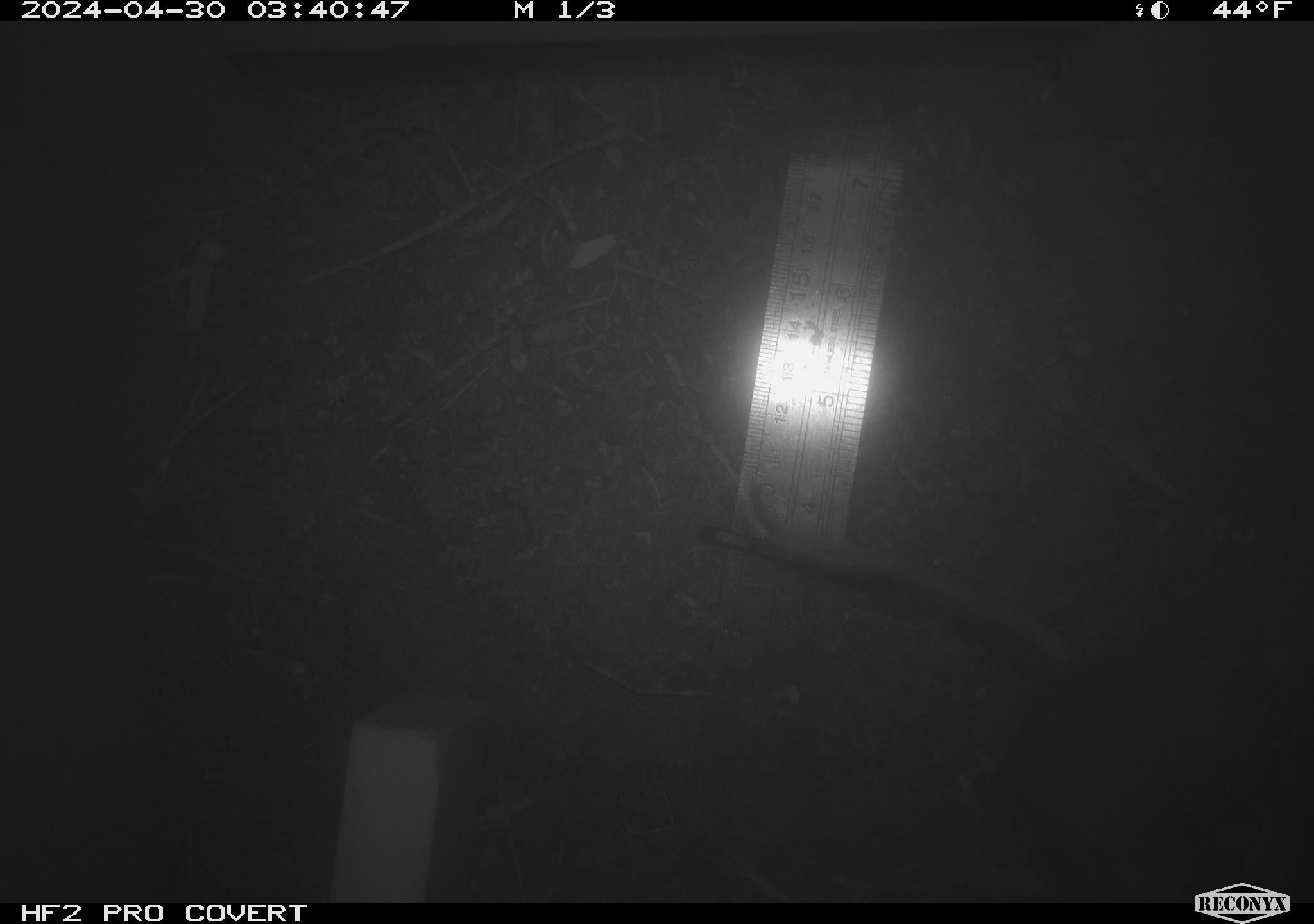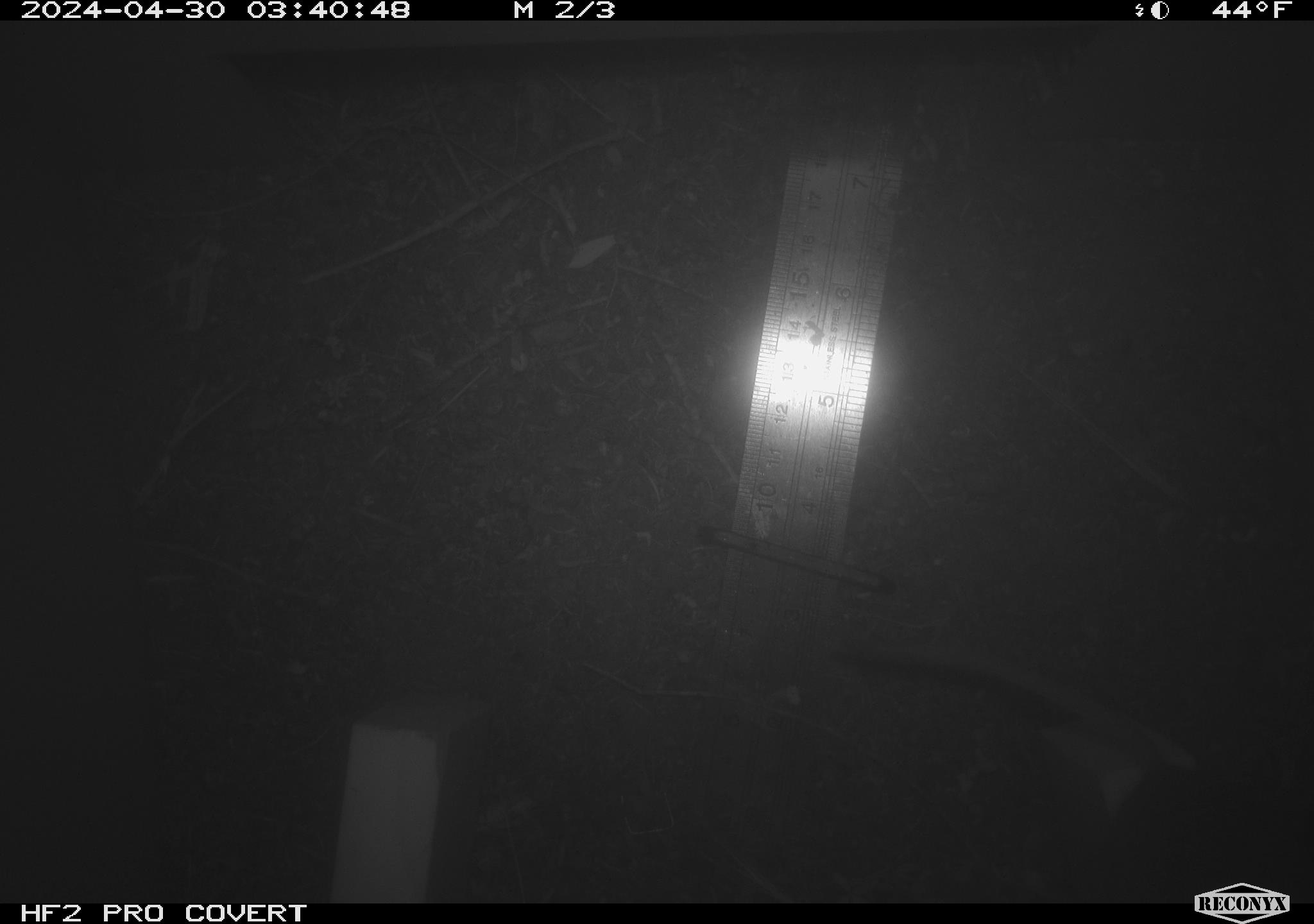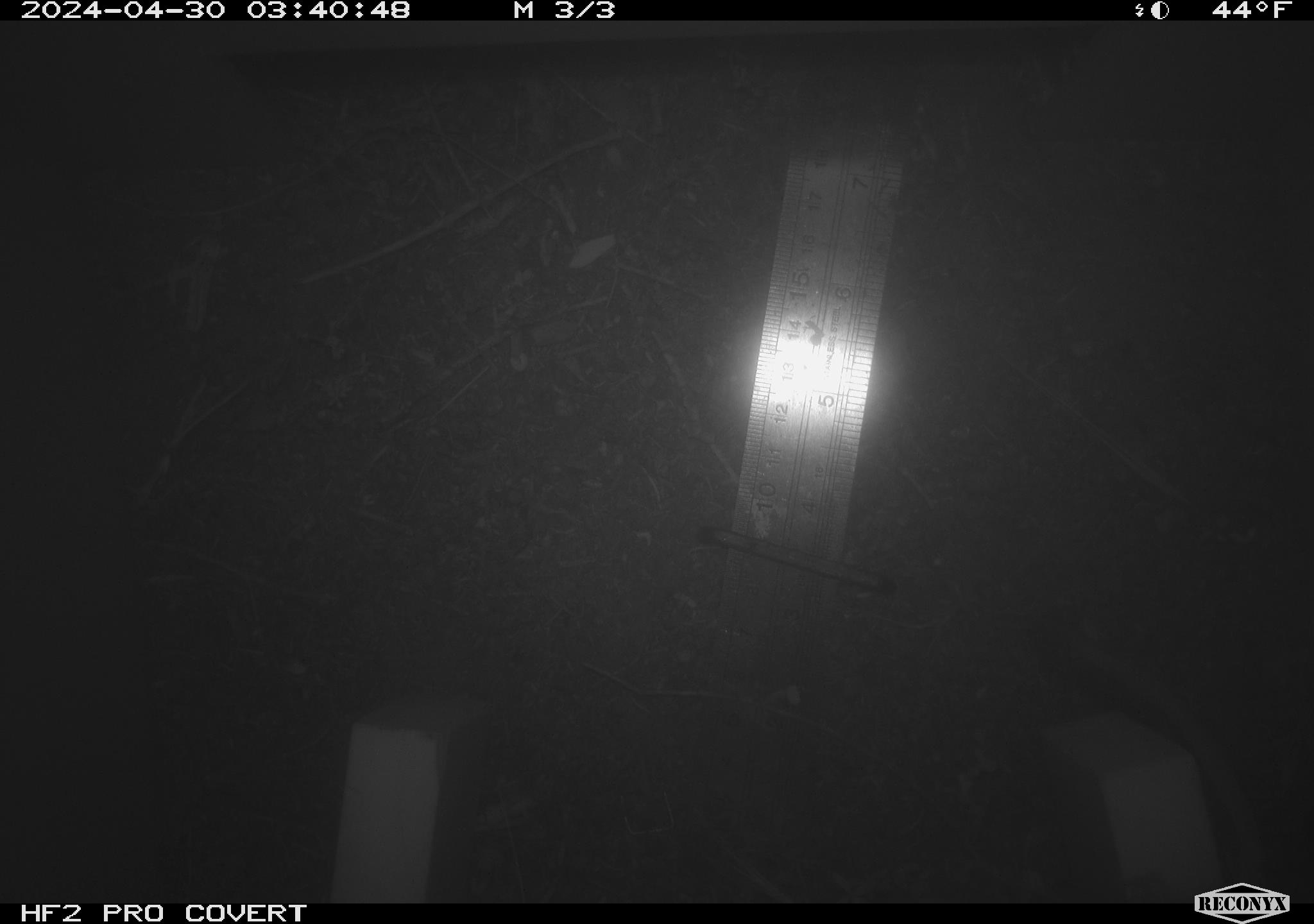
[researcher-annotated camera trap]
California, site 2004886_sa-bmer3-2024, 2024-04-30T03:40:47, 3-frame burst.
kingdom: Animalia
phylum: Chordata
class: Mammalia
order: Rodentia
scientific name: Rodentia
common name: mouse species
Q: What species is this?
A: Mouse species (Rodentia).